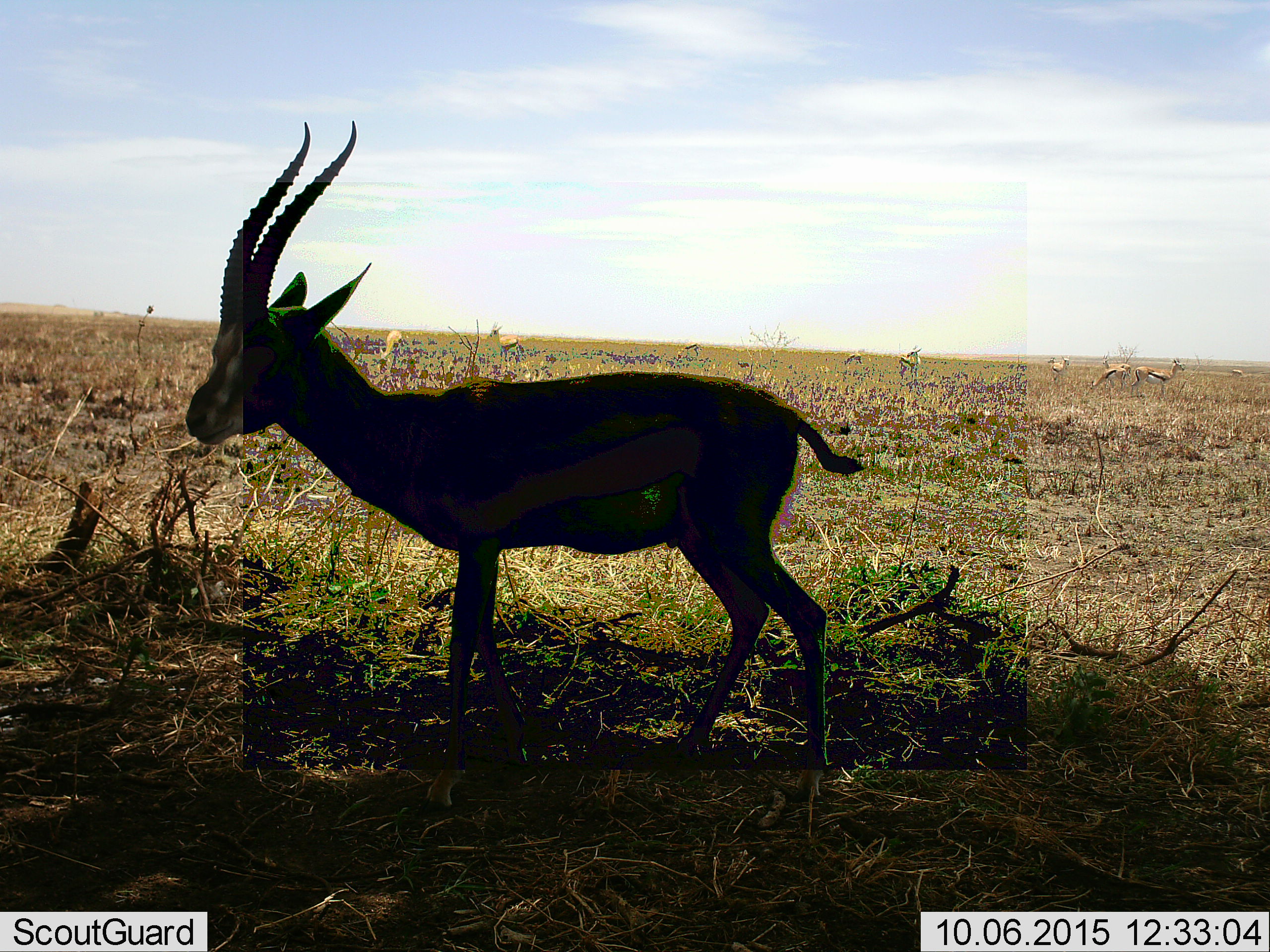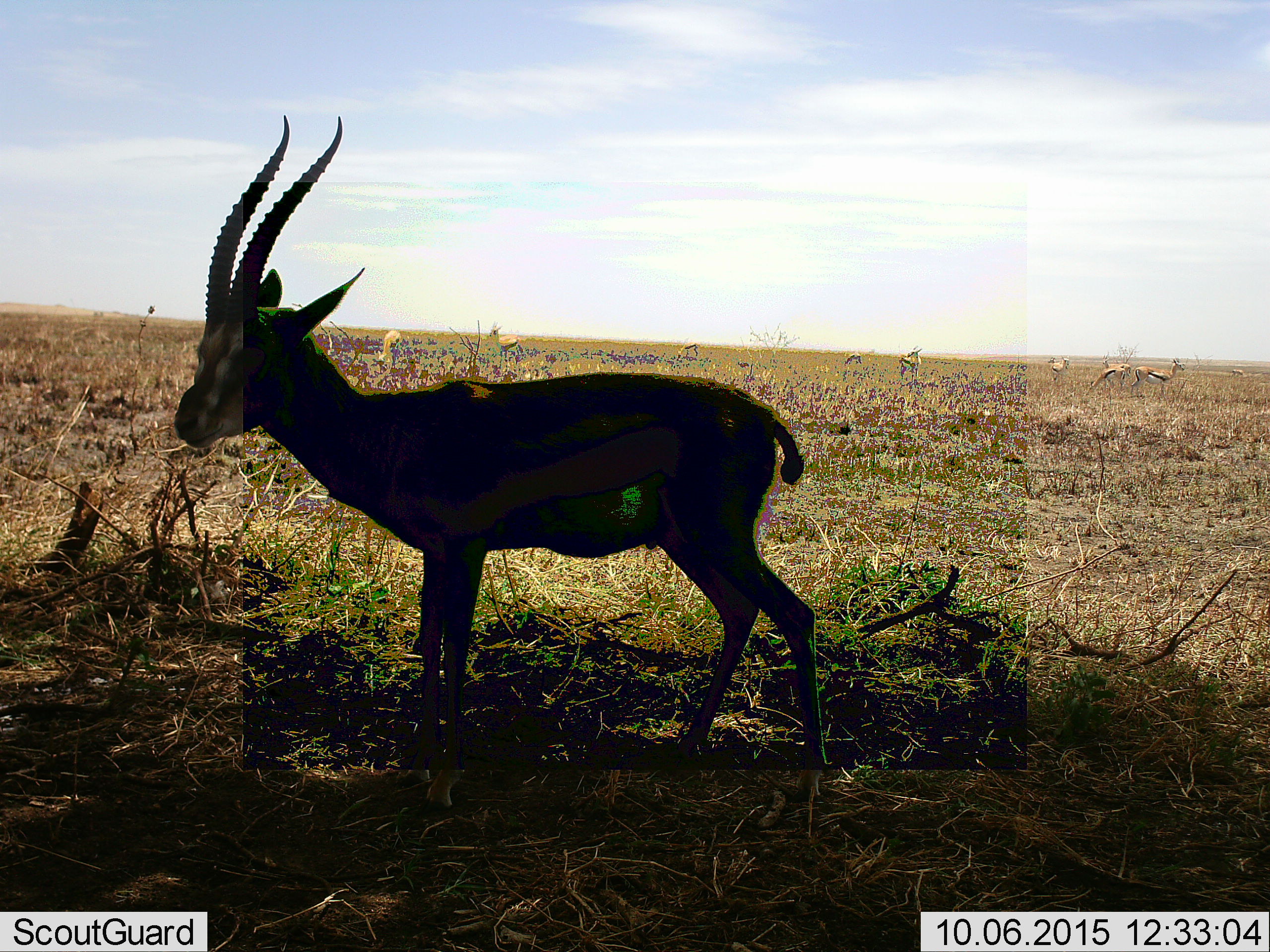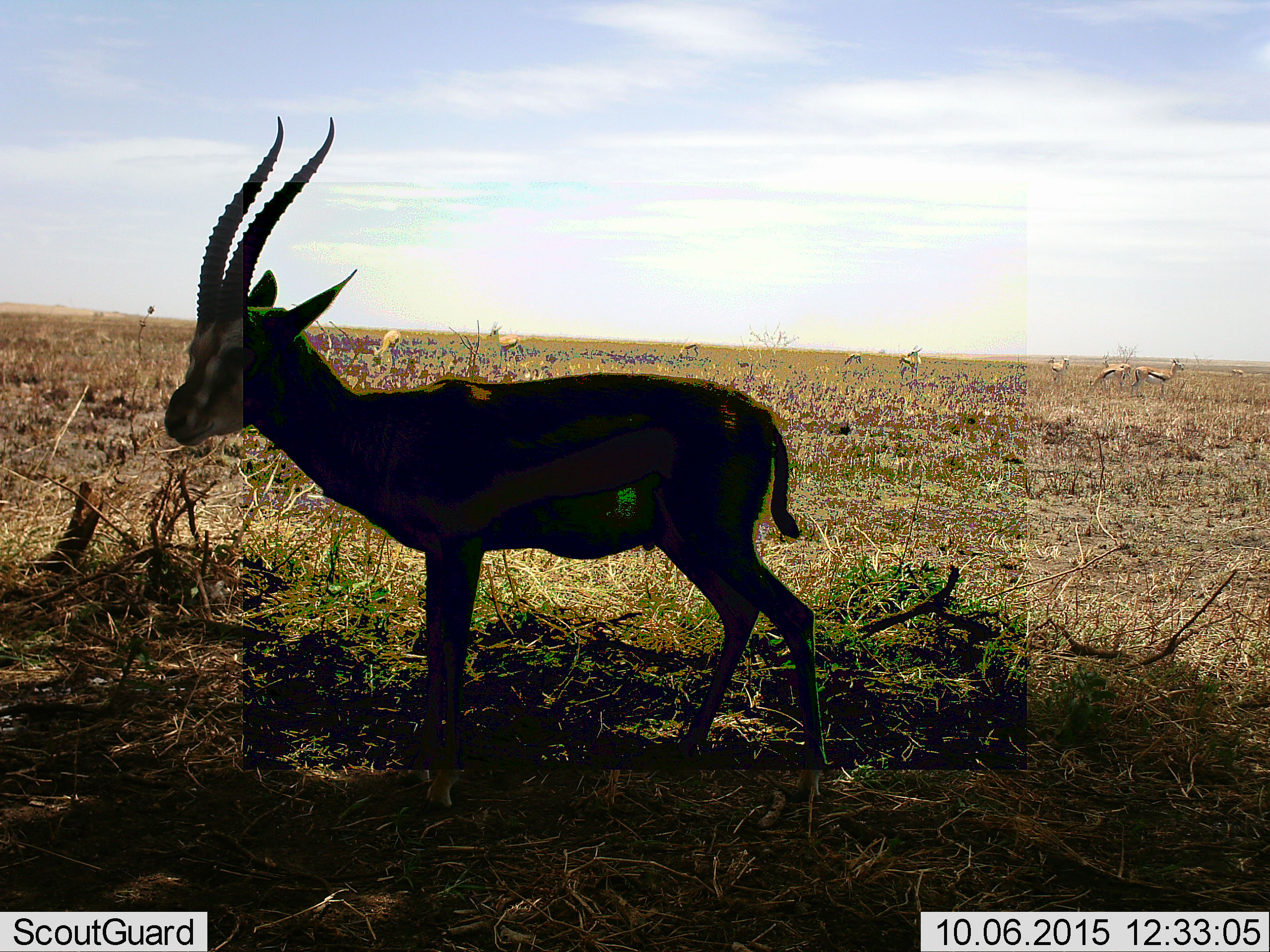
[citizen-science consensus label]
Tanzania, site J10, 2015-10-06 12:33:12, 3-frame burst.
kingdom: Animalia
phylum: Chordata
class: Mammalia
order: Artiodactyla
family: Bovidae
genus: Eudorcas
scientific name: Eudorcas thomsonii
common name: thomson's gazelle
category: gazellethomsons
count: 11-50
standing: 83%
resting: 0%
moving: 17%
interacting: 0%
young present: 0%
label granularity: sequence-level